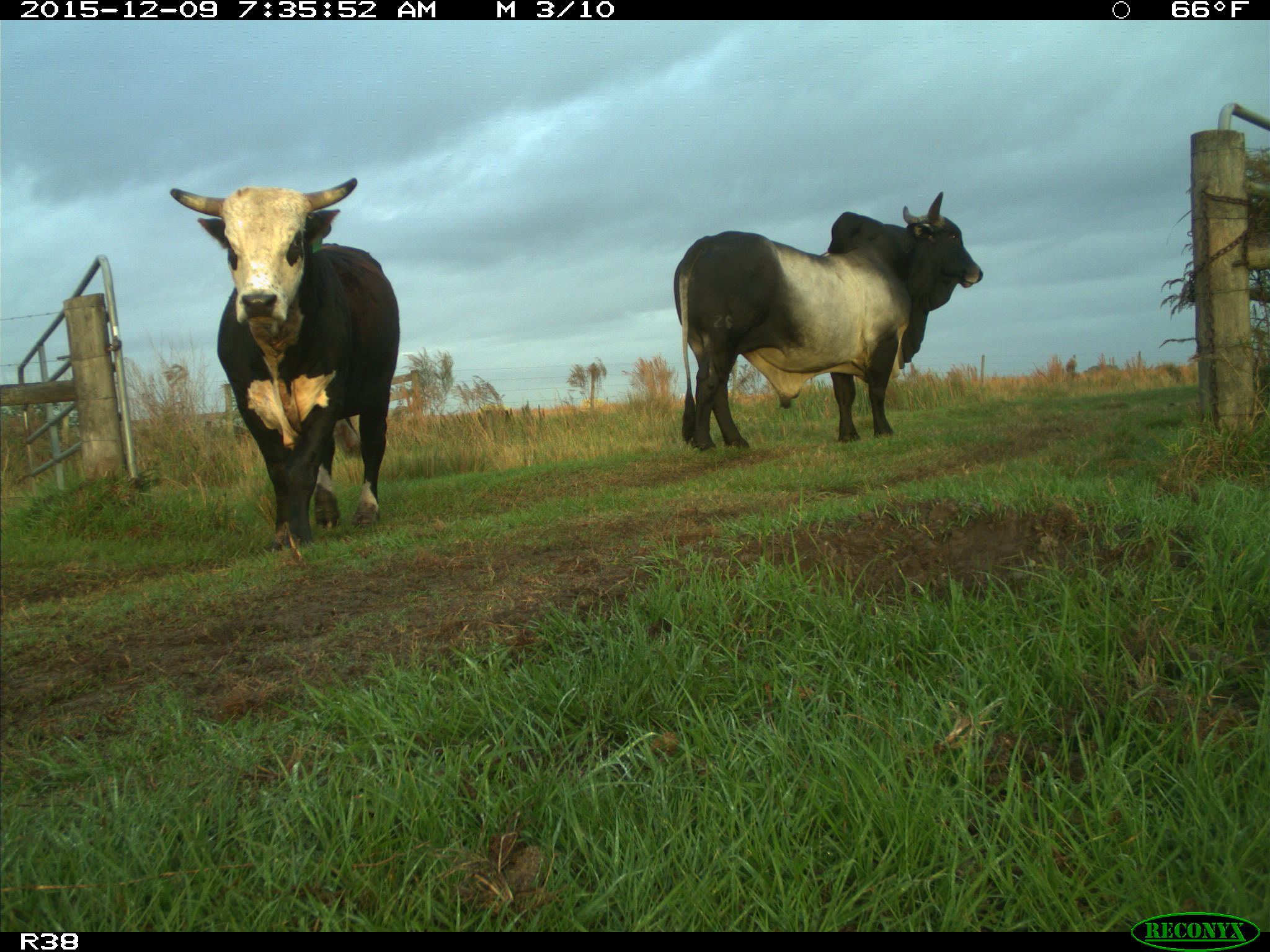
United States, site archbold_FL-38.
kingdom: Animalia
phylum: Chordata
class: Mammalia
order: Artiodactyla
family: Bovidae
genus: Bos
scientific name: Bos taurus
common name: domestic cow